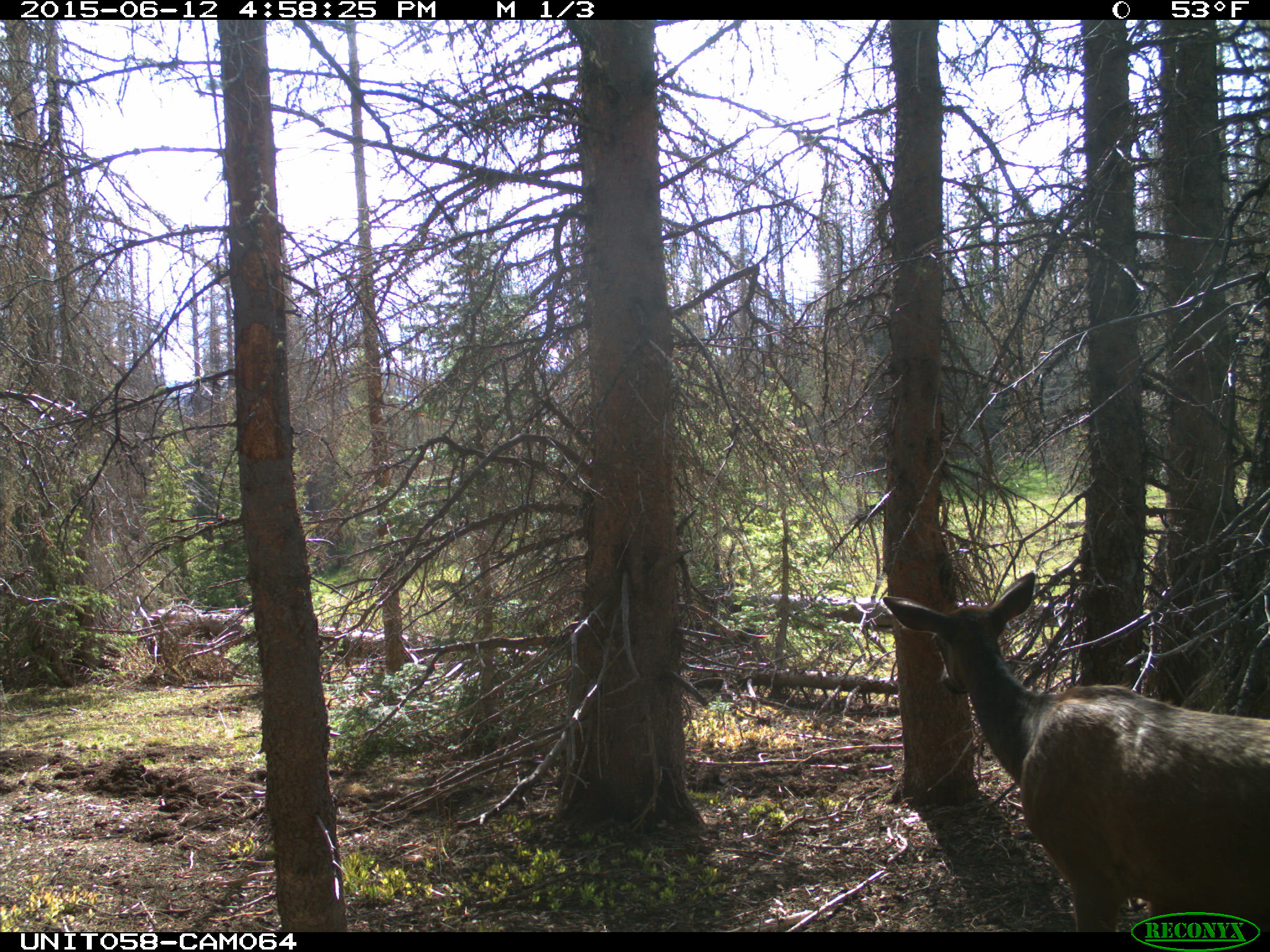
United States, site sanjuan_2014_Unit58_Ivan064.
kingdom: Animalia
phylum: Chordata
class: Mammalia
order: Artiodactyla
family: Cervidae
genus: Cervus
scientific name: Cervus elaphus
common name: red deer